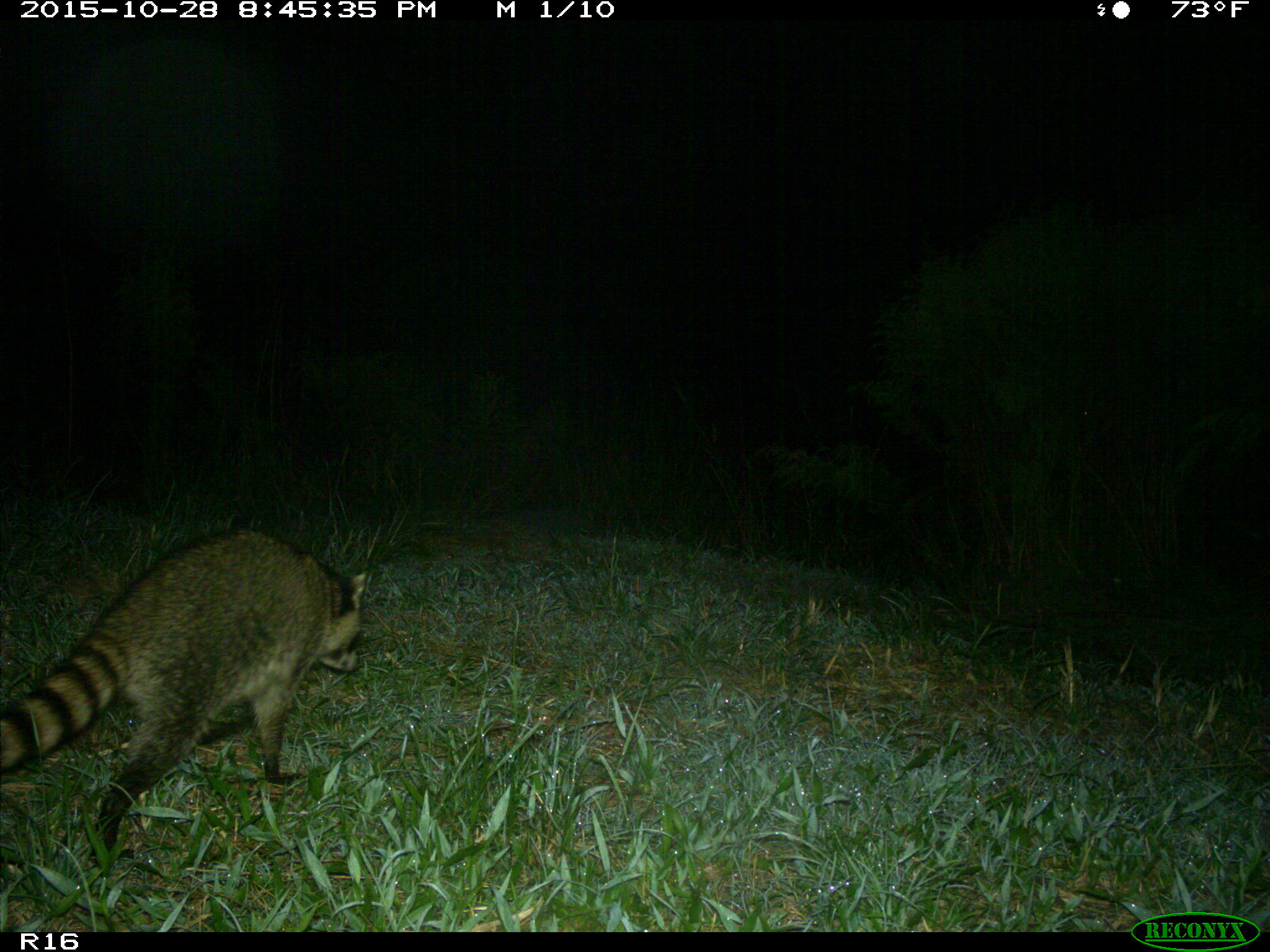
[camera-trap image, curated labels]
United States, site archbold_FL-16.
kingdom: Animalia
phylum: Chordata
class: Mammalia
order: Carnivora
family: Procyonidae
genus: Procyon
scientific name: Procyon lotor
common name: common raccoon